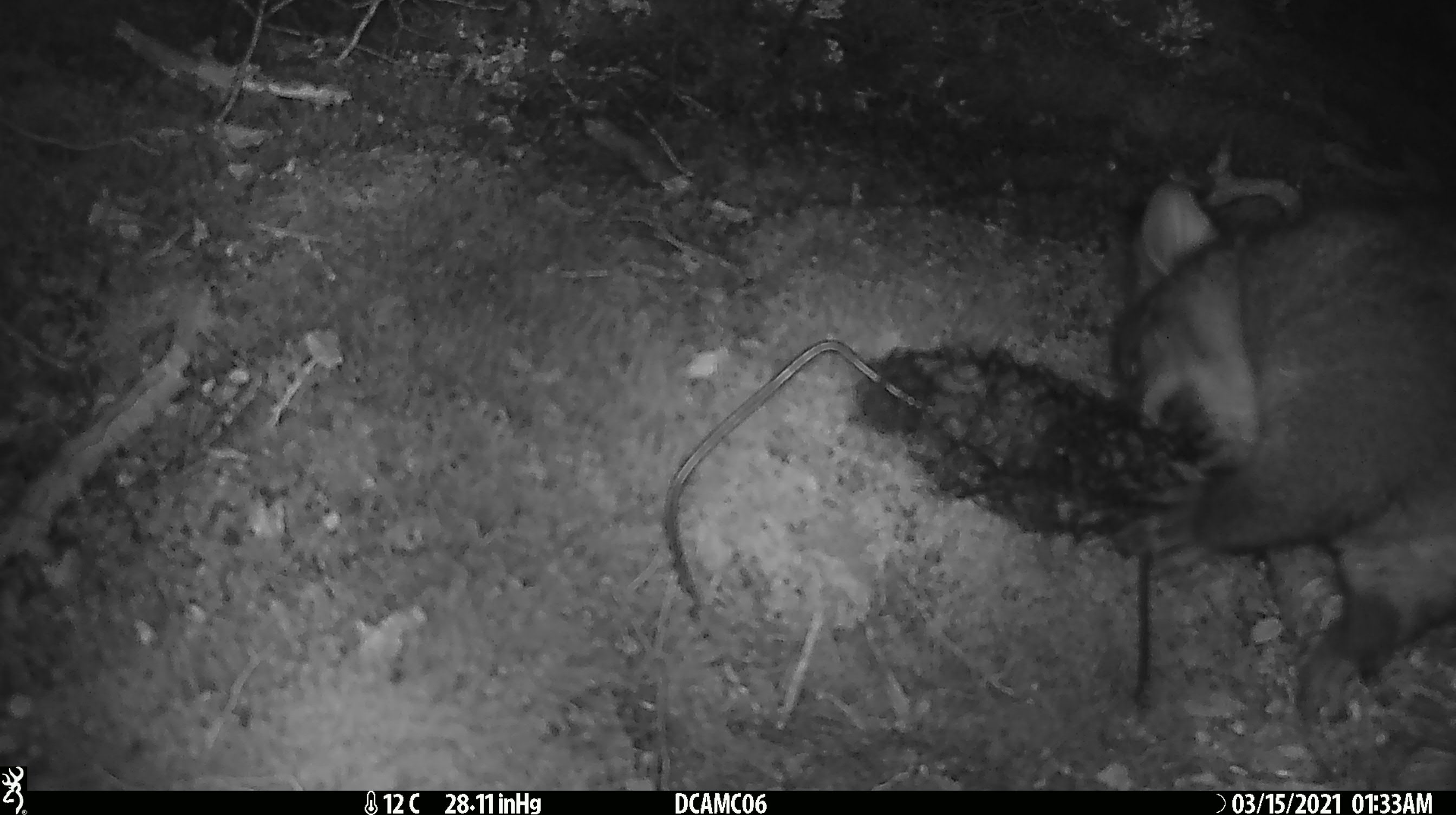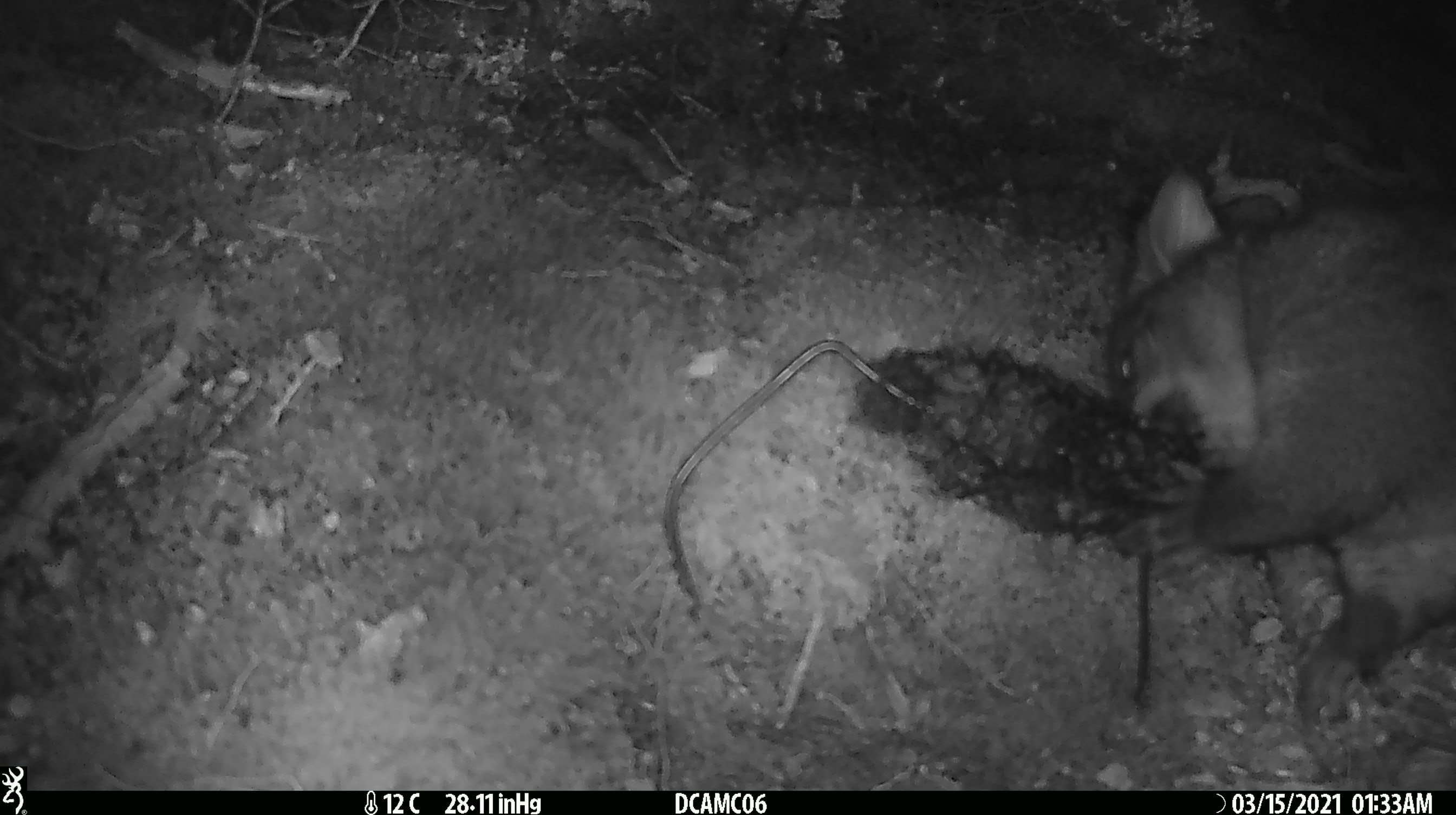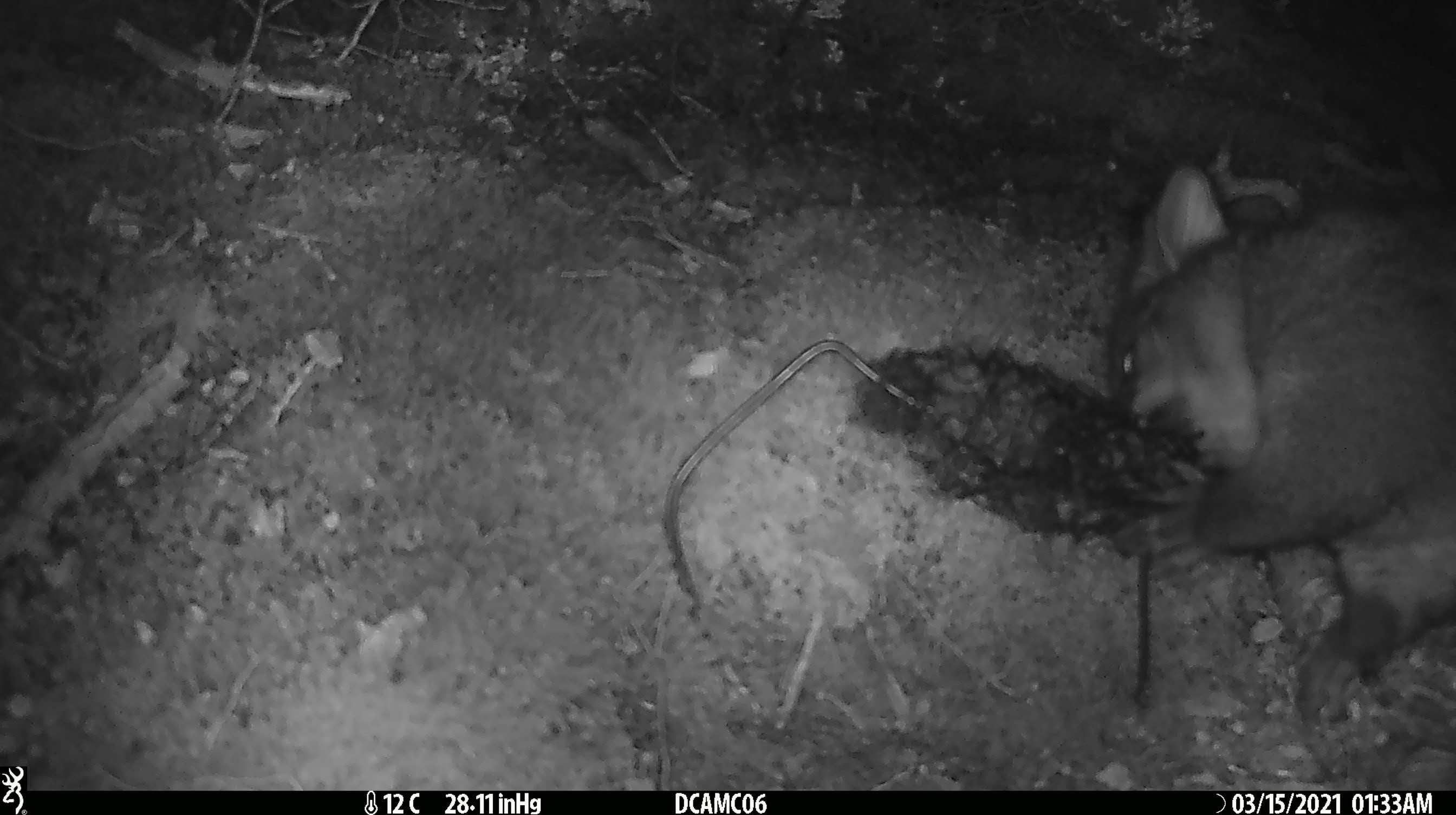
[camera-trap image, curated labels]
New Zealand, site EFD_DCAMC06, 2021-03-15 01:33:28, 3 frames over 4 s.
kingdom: Animalia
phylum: Chordata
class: Mammalia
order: Diprotodontia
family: Phalangeridae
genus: Trichosurus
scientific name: Trichosurus vulpecula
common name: common brushtail possum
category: possum